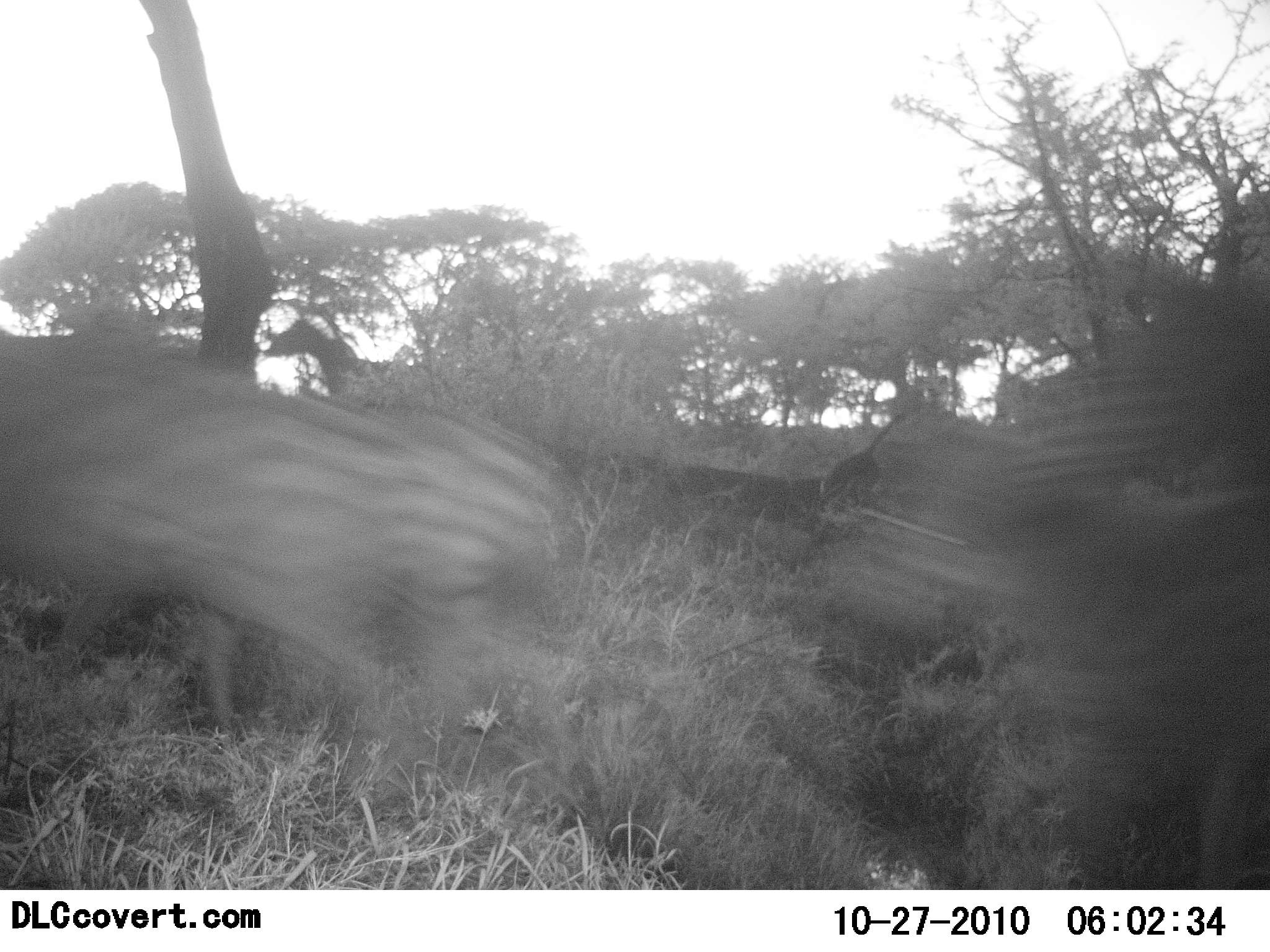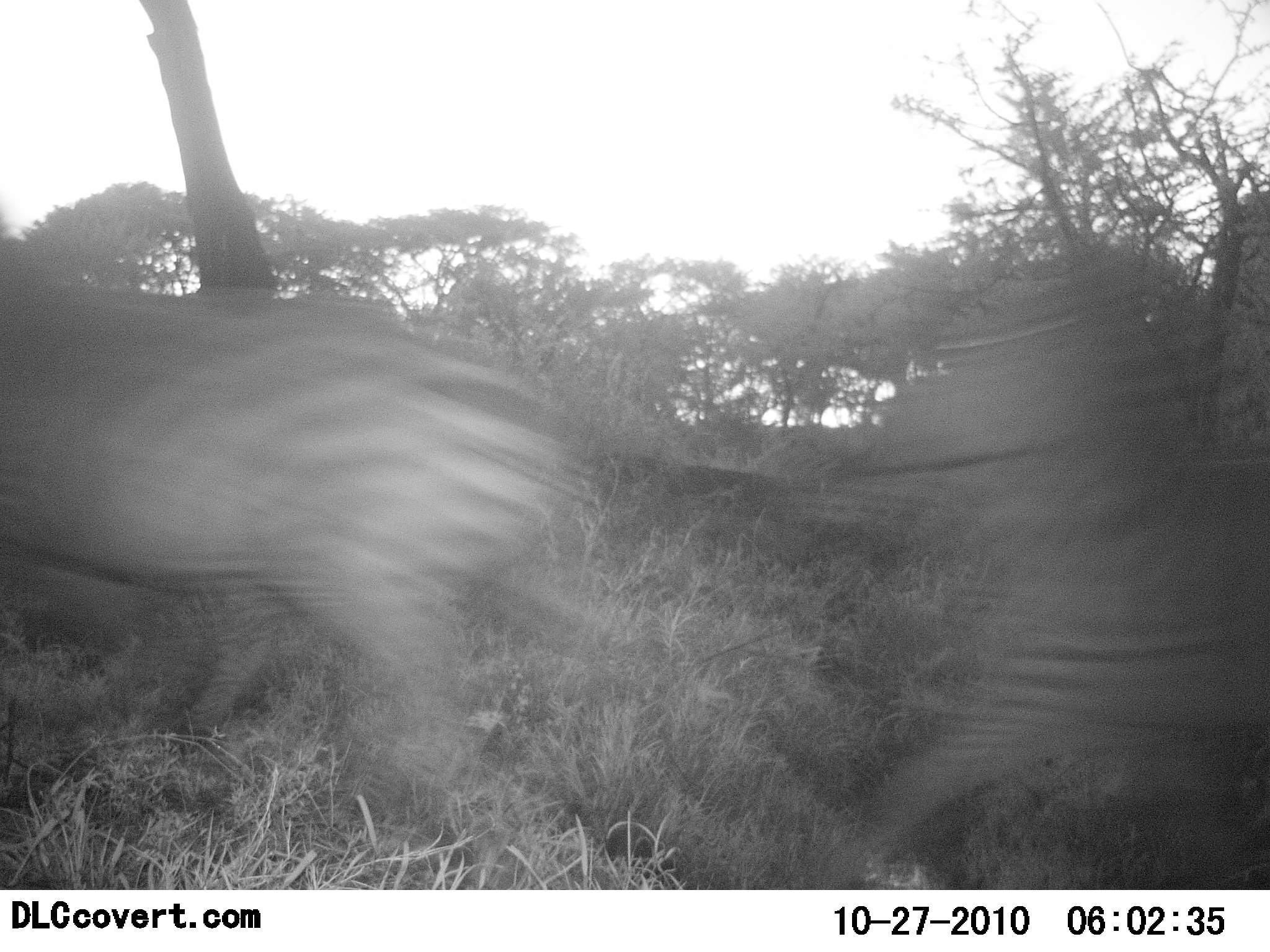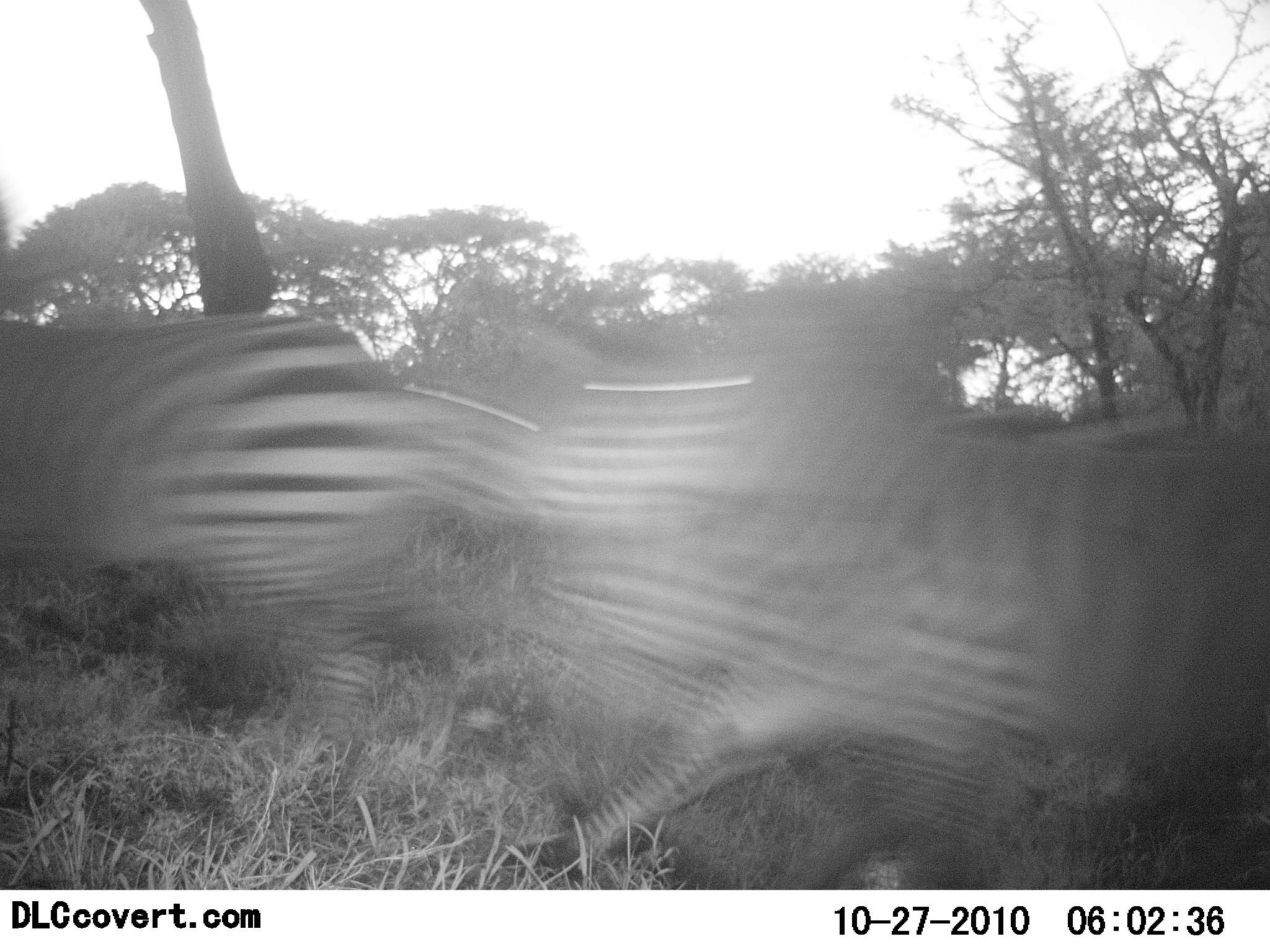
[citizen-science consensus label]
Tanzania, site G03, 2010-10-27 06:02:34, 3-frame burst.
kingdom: Animalia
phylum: Chordata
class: Mammalia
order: Perissodactyla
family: Equidae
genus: Equus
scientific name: Equus quagga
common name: plains zebra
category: zebra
Zebra (plains zebra) (Equus quagga), count 2. Behavior (volunteer vote fractions): standing 6%, resting 0%, moving 100%, interacting 6%. Young present (vote fraction): 0%. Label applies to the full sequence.